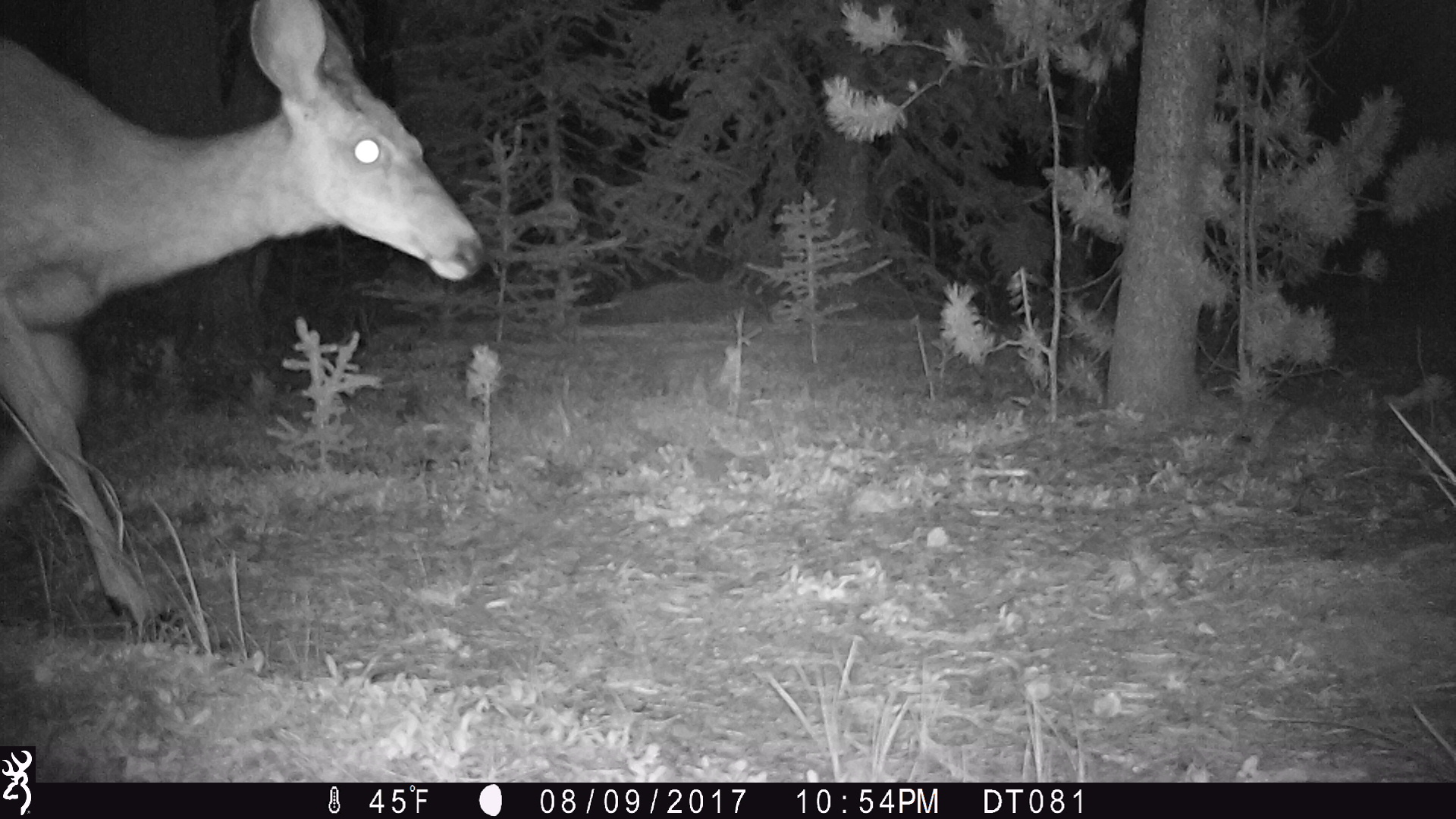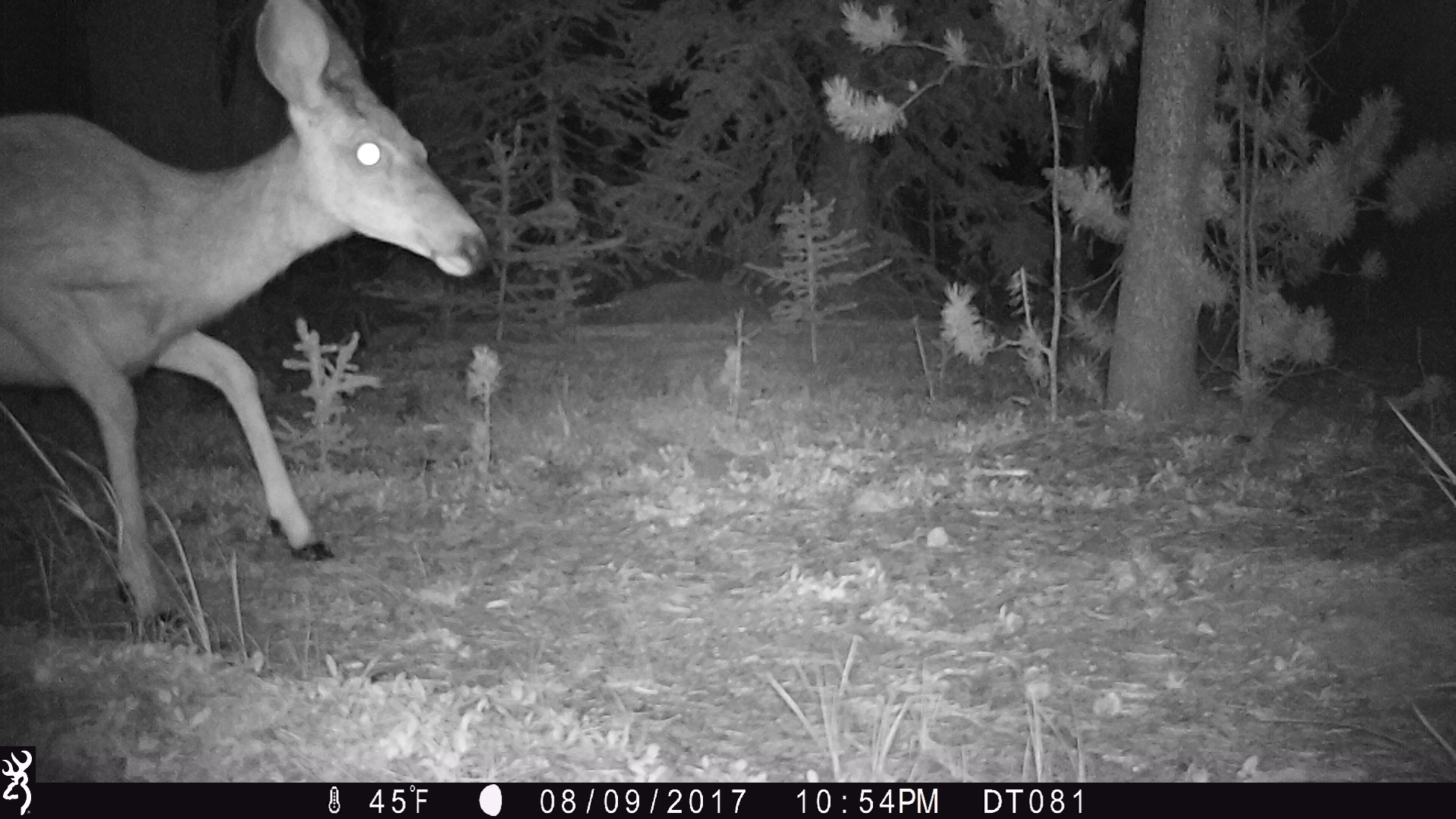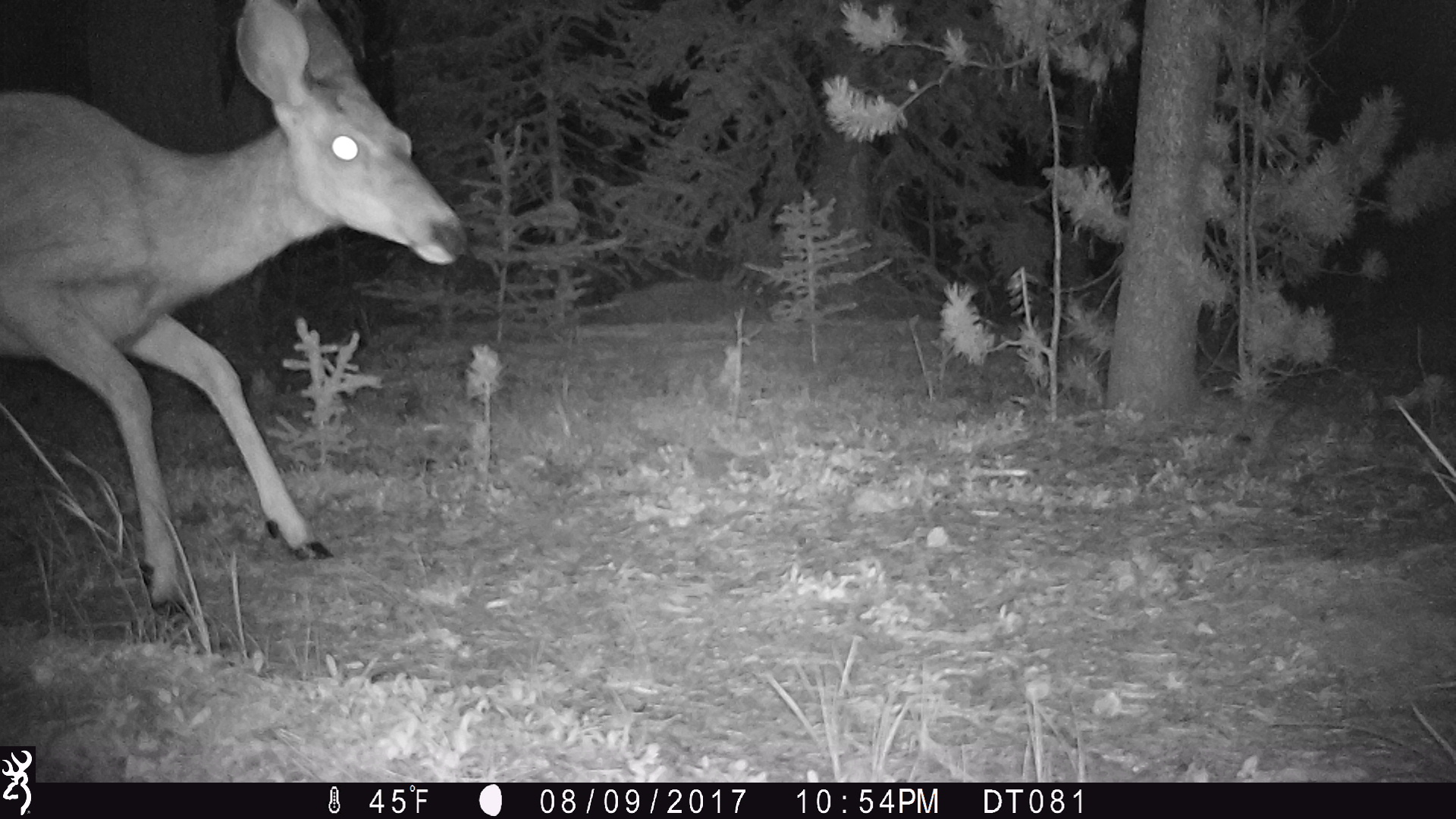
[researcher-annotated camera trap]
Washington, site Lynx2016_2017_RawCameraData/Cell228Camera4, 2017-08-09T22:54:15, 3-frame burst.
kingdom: Animalia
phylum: Chordata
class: Mammalia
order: Artiodactyla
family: Cervidae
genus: Odocoileus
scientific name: Odocoileus hemionus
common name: mule deer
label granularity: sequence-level